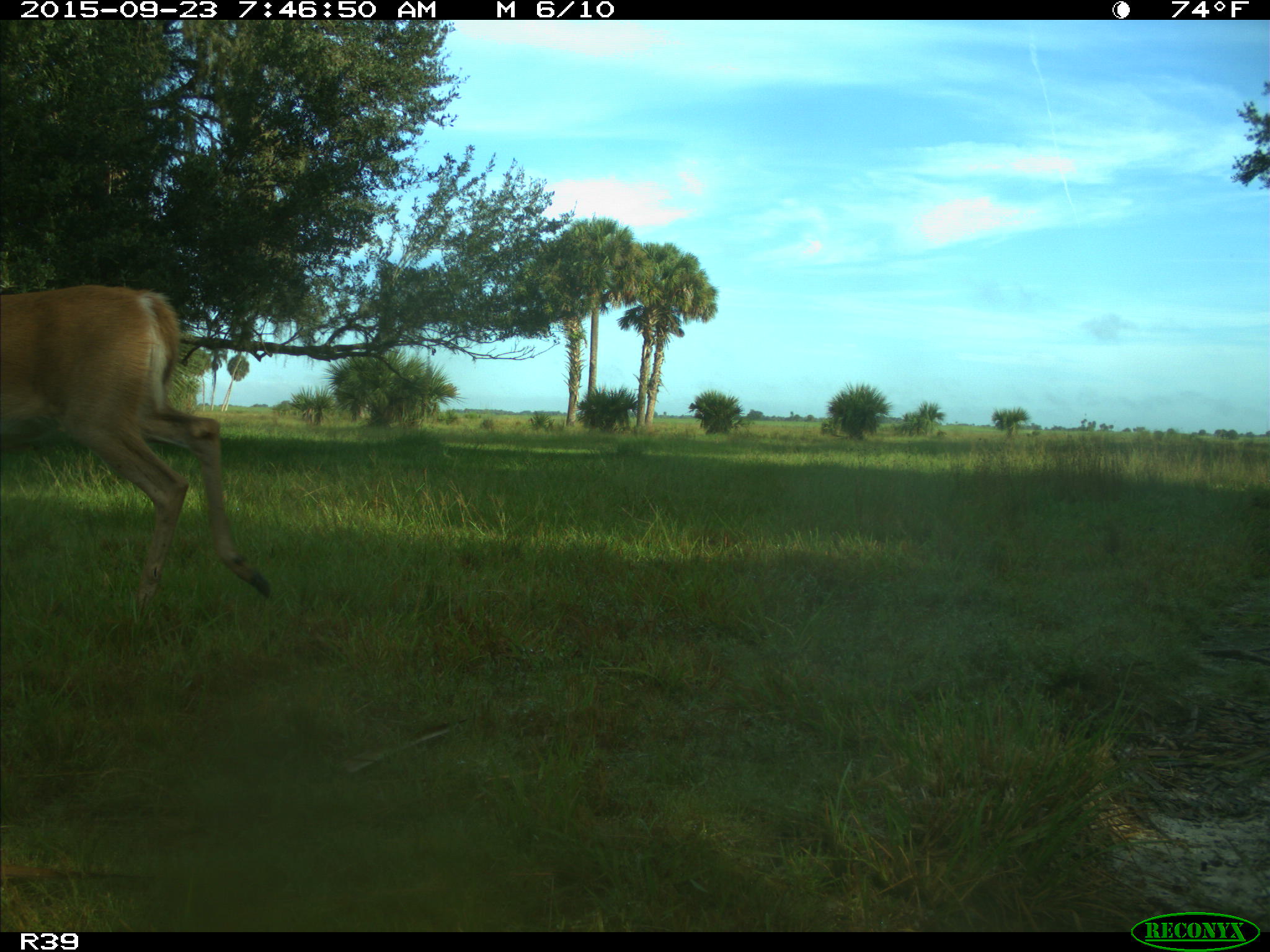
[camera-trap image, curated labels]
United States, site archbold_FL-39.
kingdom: Animalia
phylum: Chordata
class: Mammalia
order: Artiodactyla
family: Cervidae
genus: Odocoileus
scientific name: Odocoileus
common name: deer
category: unidentified deer